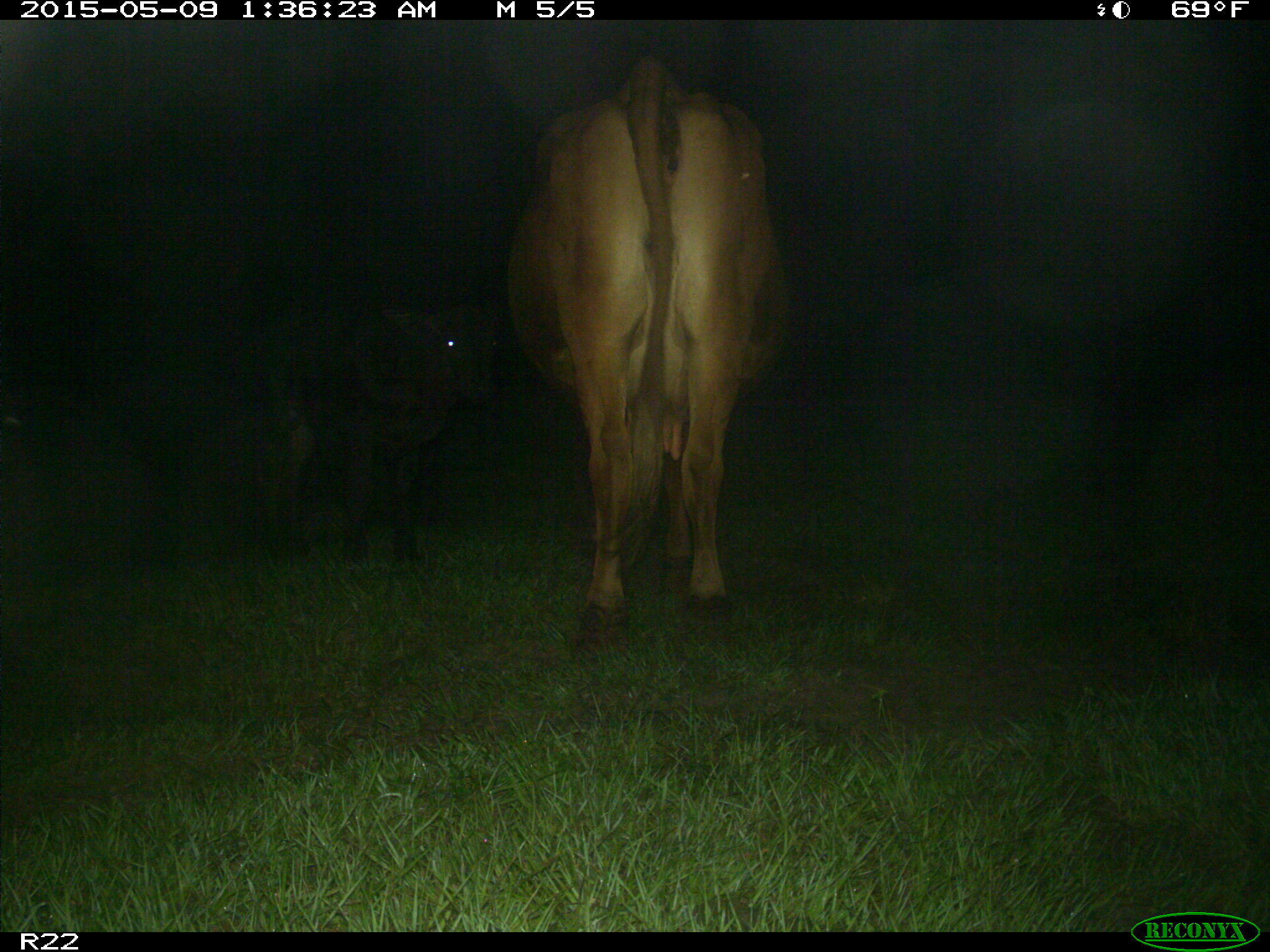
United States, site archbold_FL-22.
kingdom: Animalia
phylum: Chordata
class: Mammalia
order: Artiodactyla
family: Bovidae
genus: Bos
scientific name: Bos taurus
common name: domestic cow